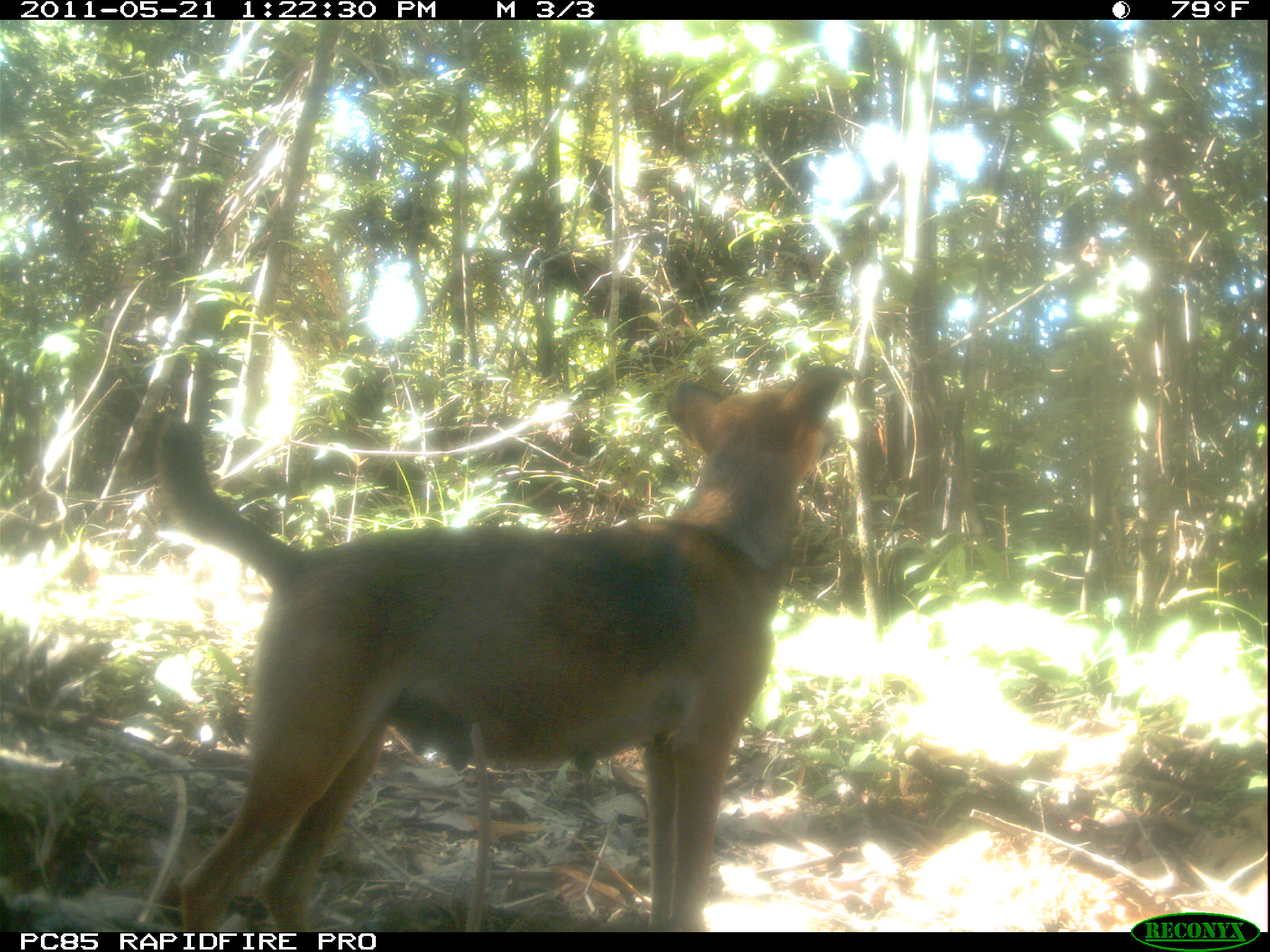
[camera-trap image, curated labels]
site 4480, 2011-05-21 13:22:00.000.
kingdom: Animalia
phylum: Chordata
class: Mammalia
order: Carnivora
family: Canidae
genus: Canis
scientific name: Canis familiaris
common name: domestic dog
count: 3